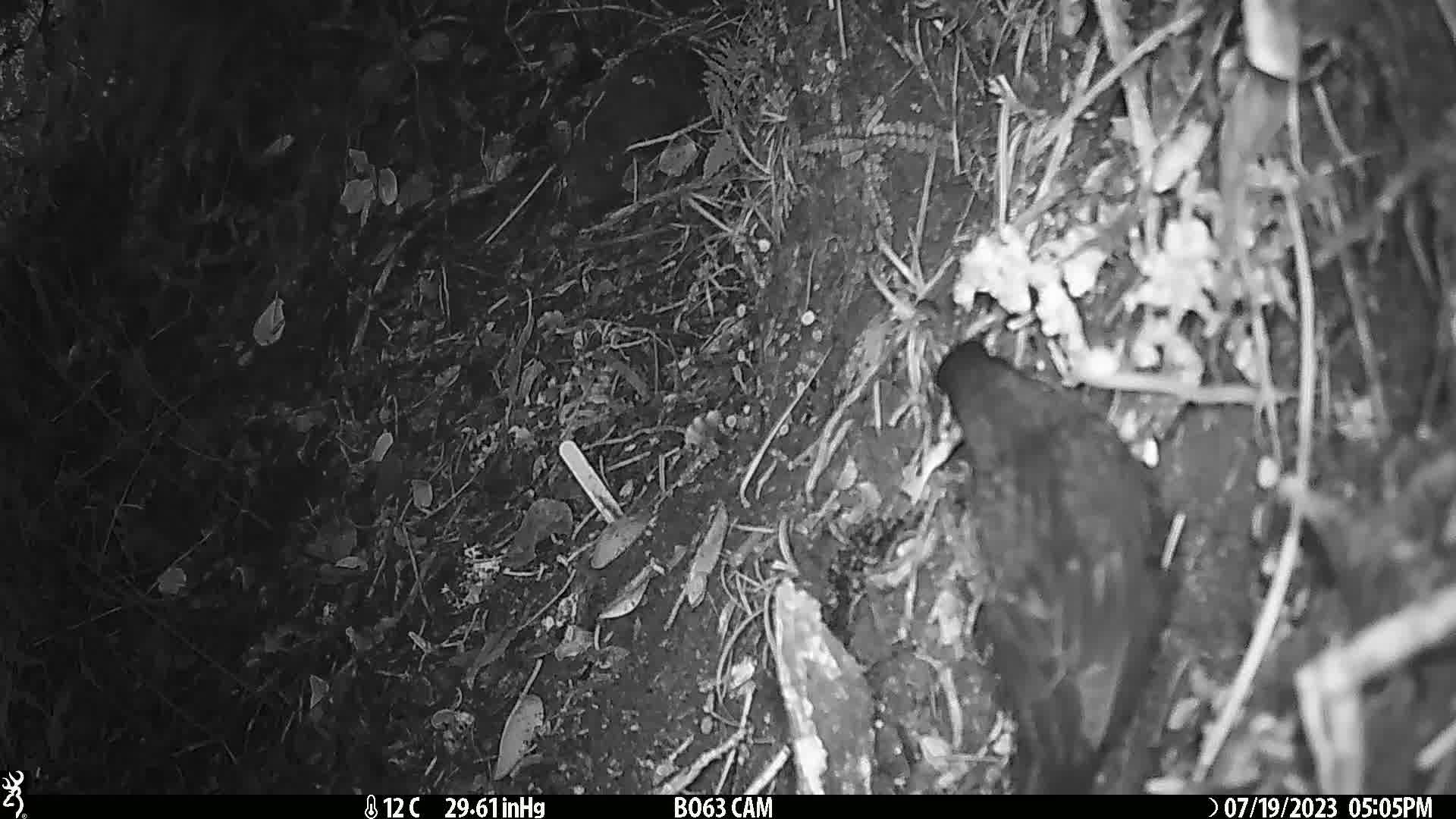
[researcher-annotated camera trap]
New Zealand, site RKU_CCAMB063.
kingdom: Animalia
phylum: Chordata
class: Aves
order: Passeriformes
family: Turdidae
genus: Turdus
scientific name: Turdus merula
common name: eurasian blackbird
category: blackbird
Blackbird (eurasian blackbird) (Turdus merula).